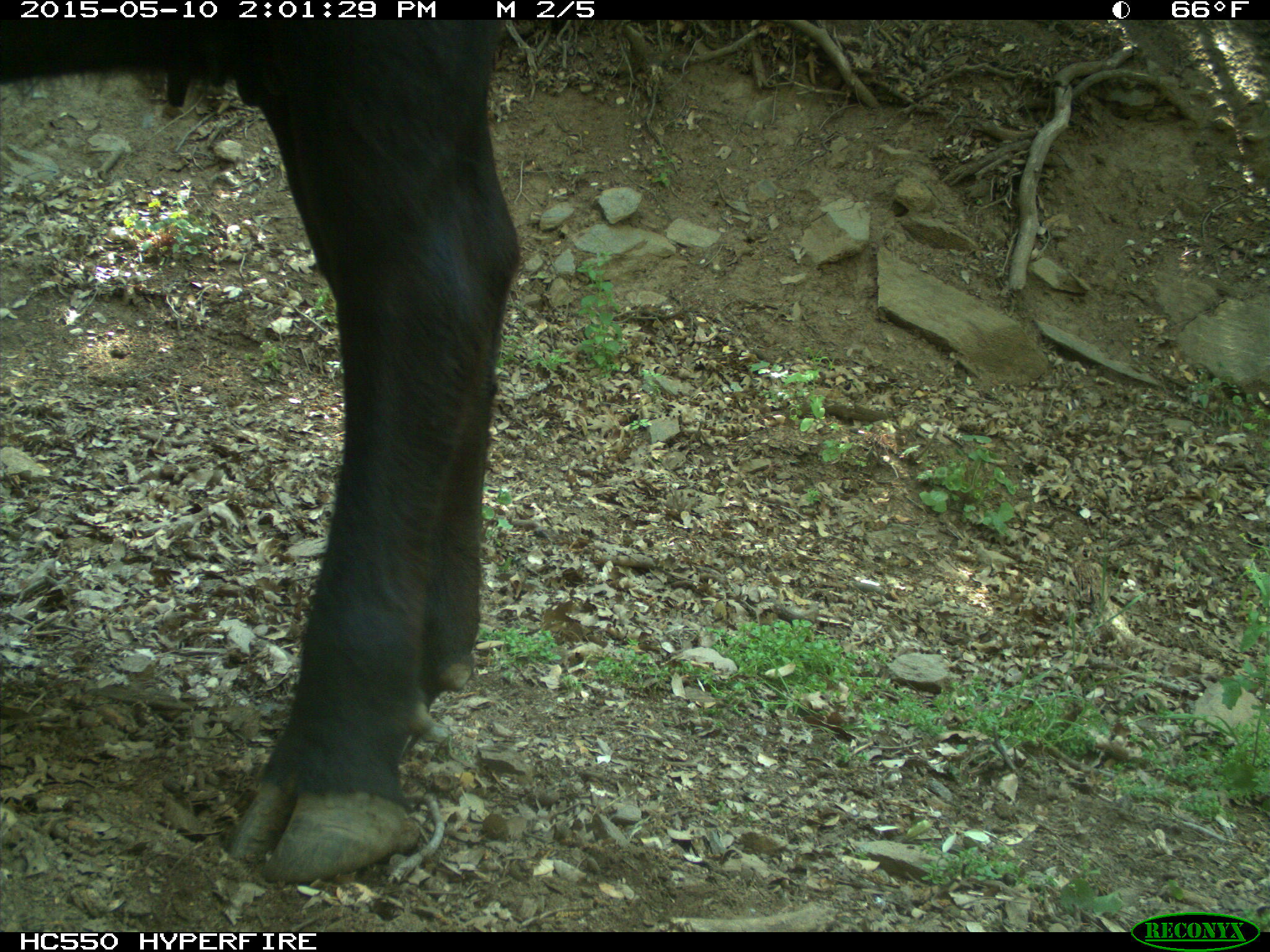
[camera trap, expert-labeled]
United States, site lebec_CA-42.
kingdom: Animalia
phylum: Chordata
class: Mammalia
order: Artiodactyla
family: Bovidae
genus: Bos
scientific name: Bos taurus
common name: domestic cow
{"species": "Bos taurus (domestic cow)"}